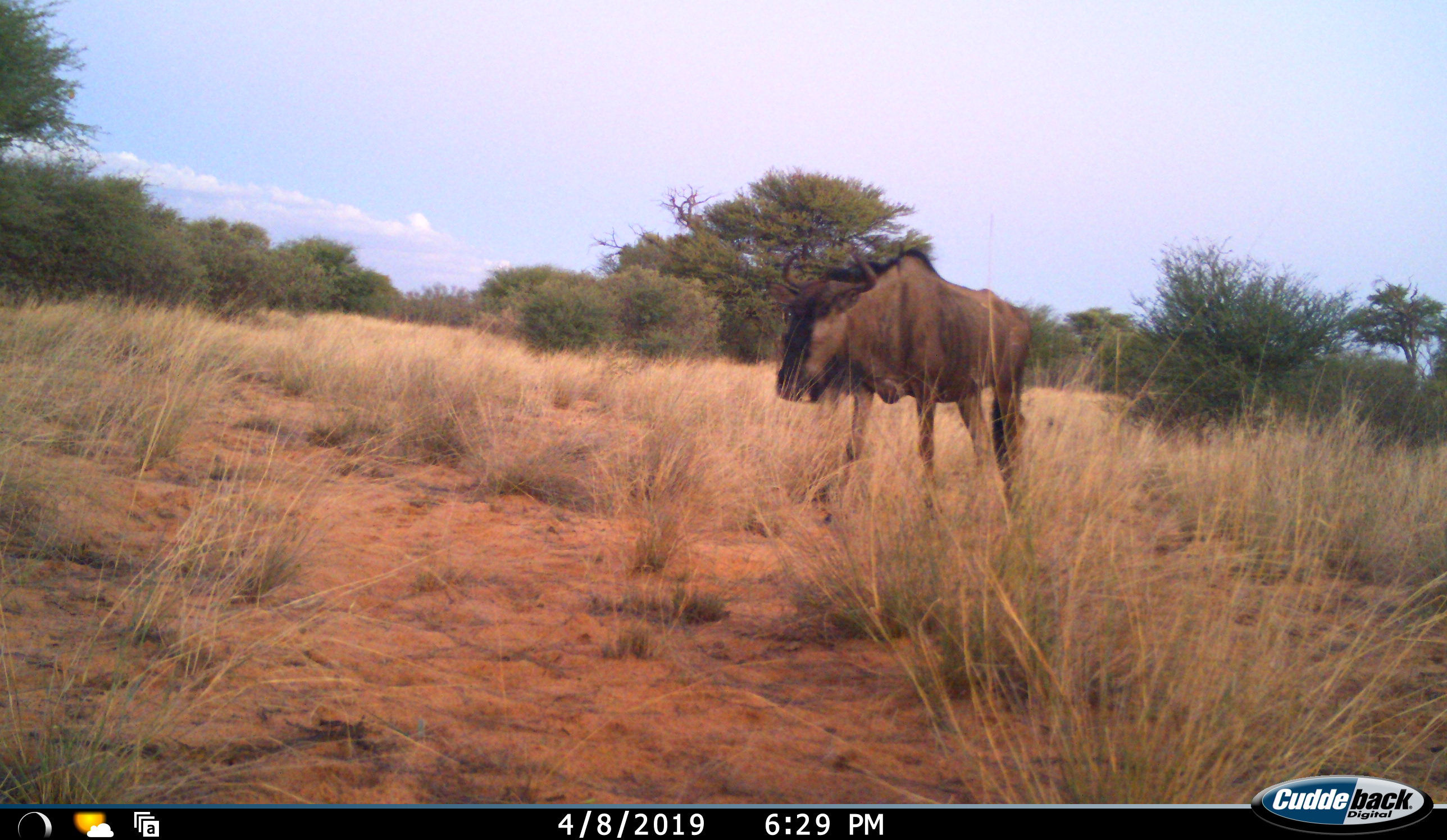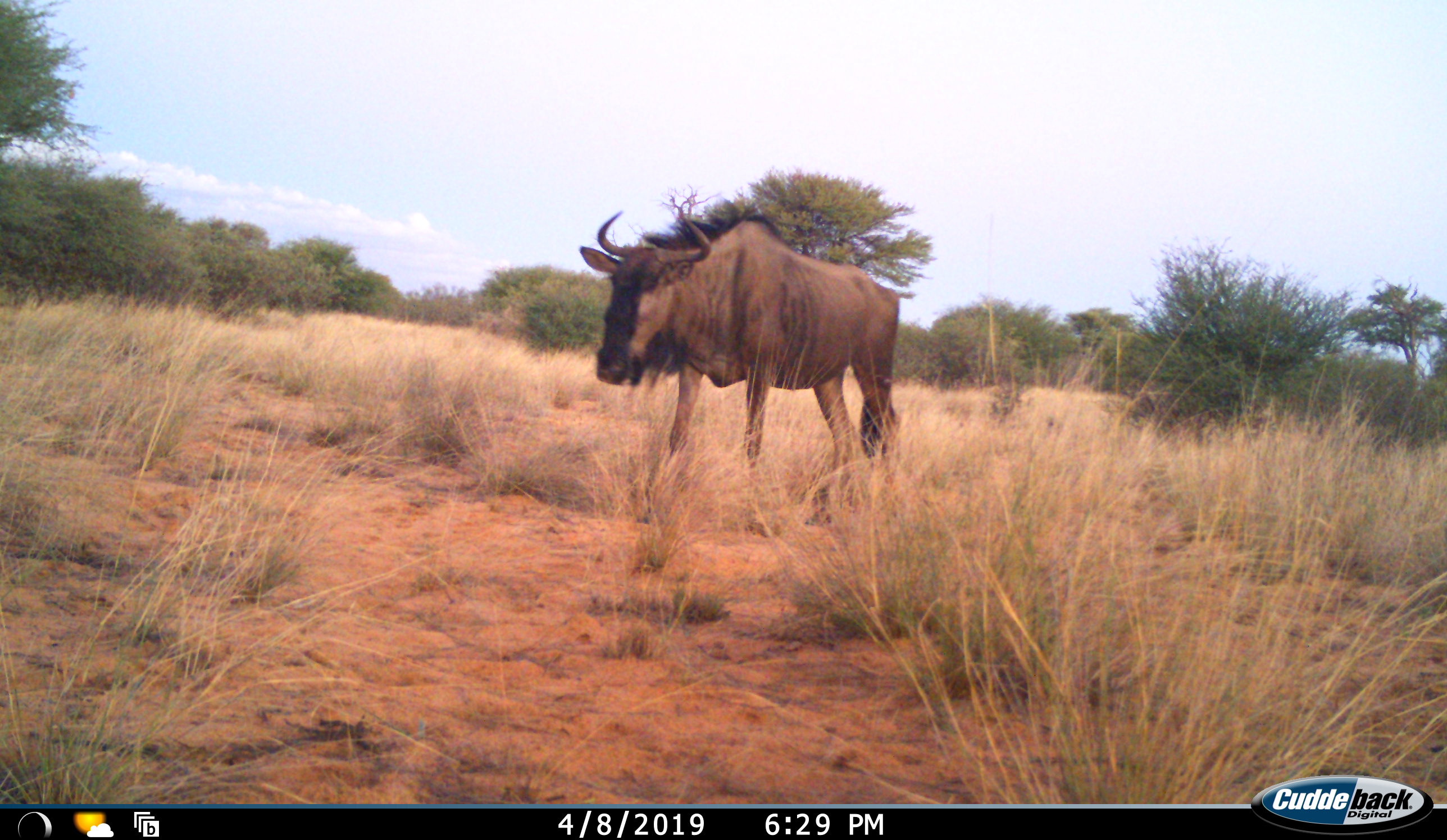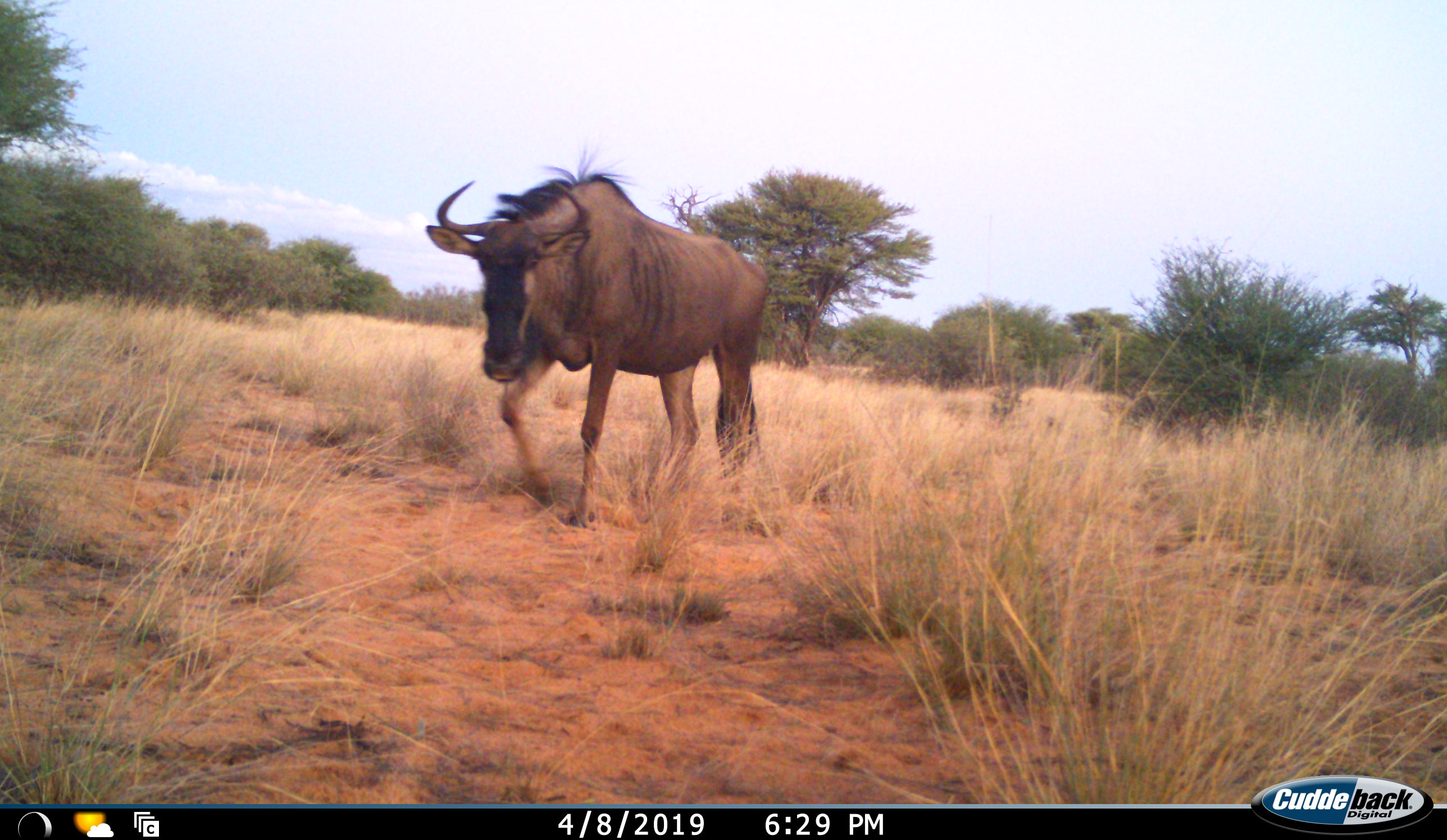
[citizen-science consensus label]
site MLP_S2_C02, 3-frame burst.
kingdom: Animalia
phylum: Chordata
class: Mammalia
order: Artiodactyla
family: Bovidae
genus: Connochaetes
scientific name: Connochaetes taurinus taurinus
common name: blue wildebeest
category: wildebeestblue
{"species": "wildebeestblue (blue wildebeest) (Connochaetes taurinus taurinus)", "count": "1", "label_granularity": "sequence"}